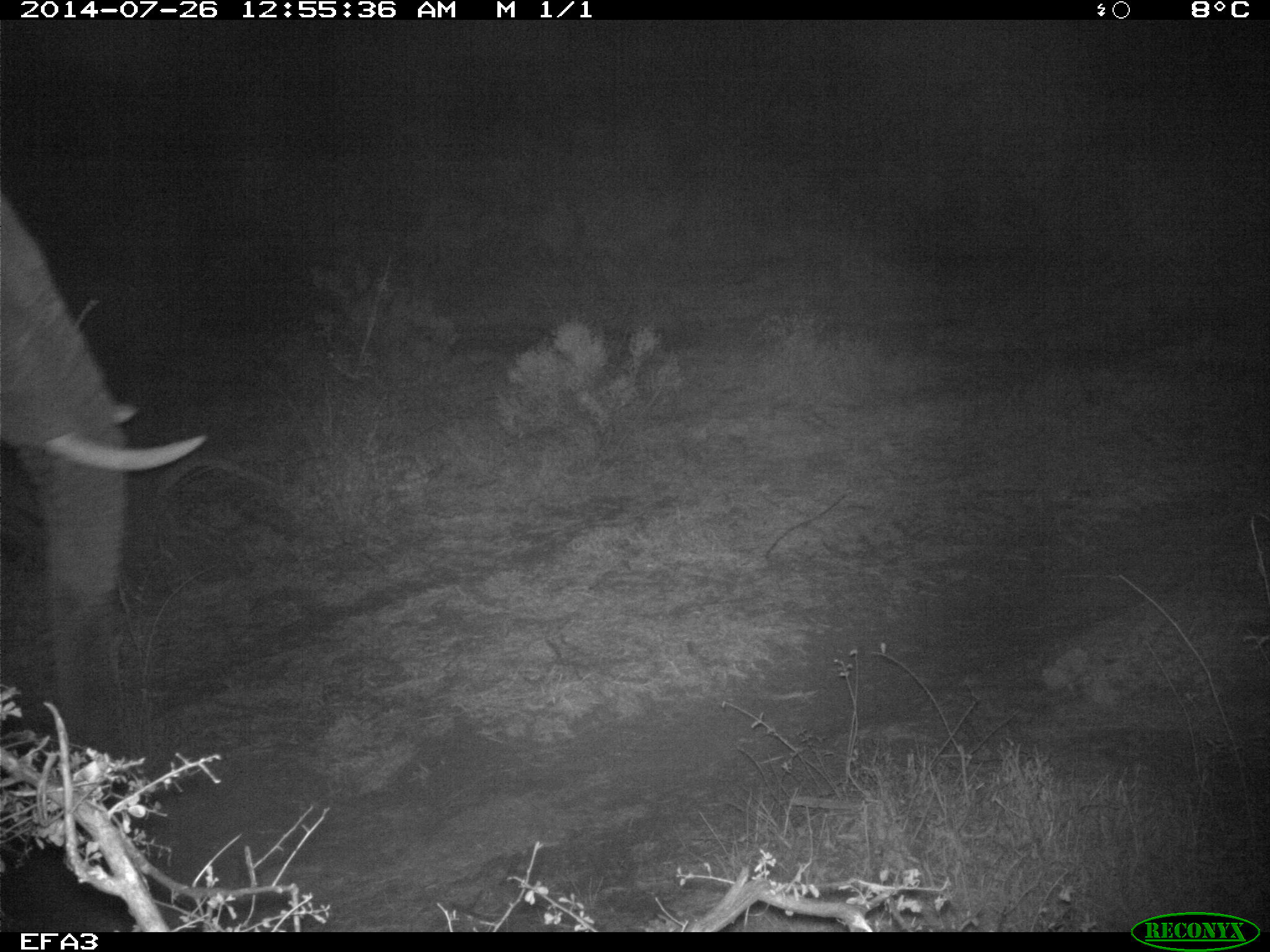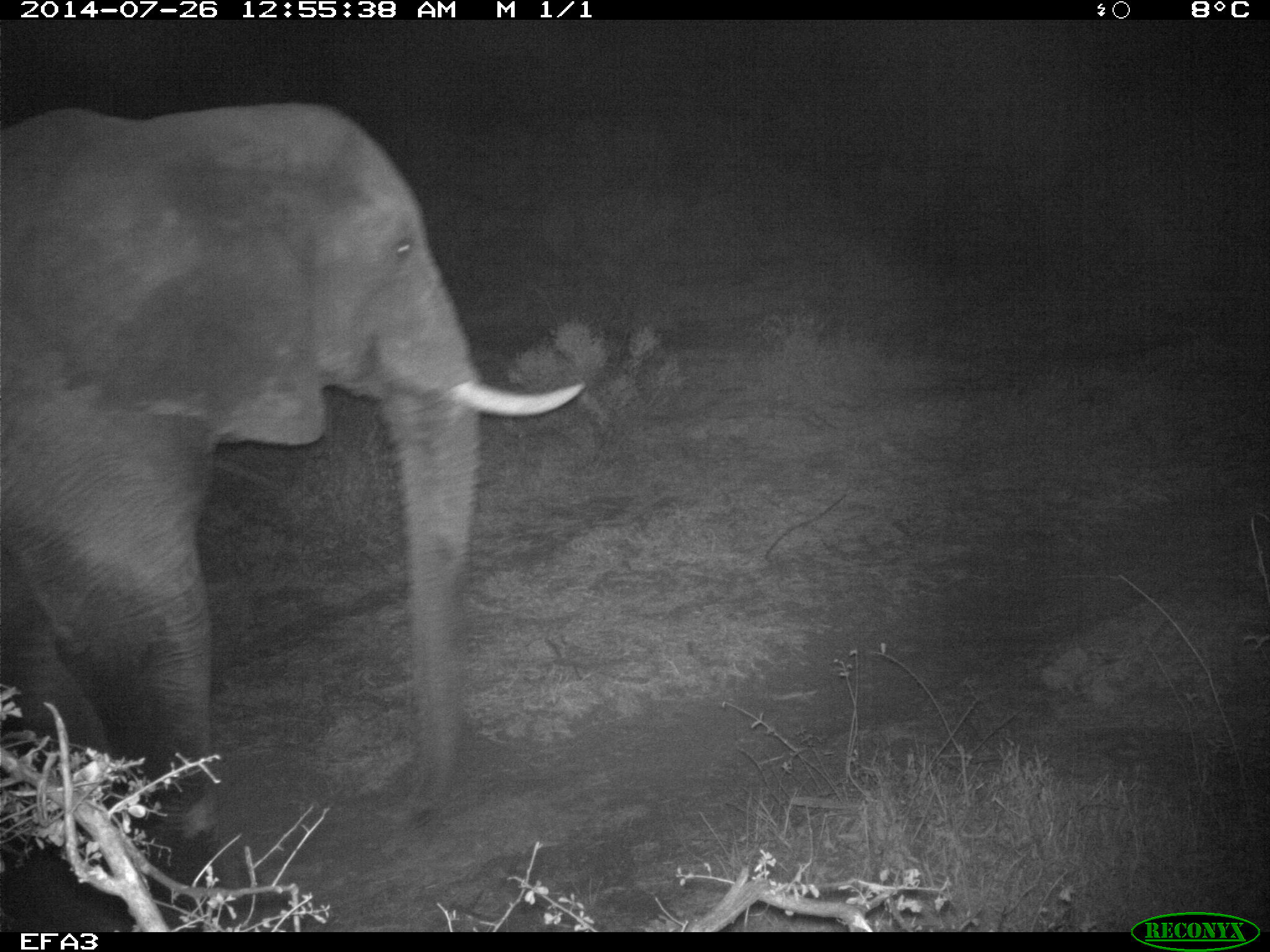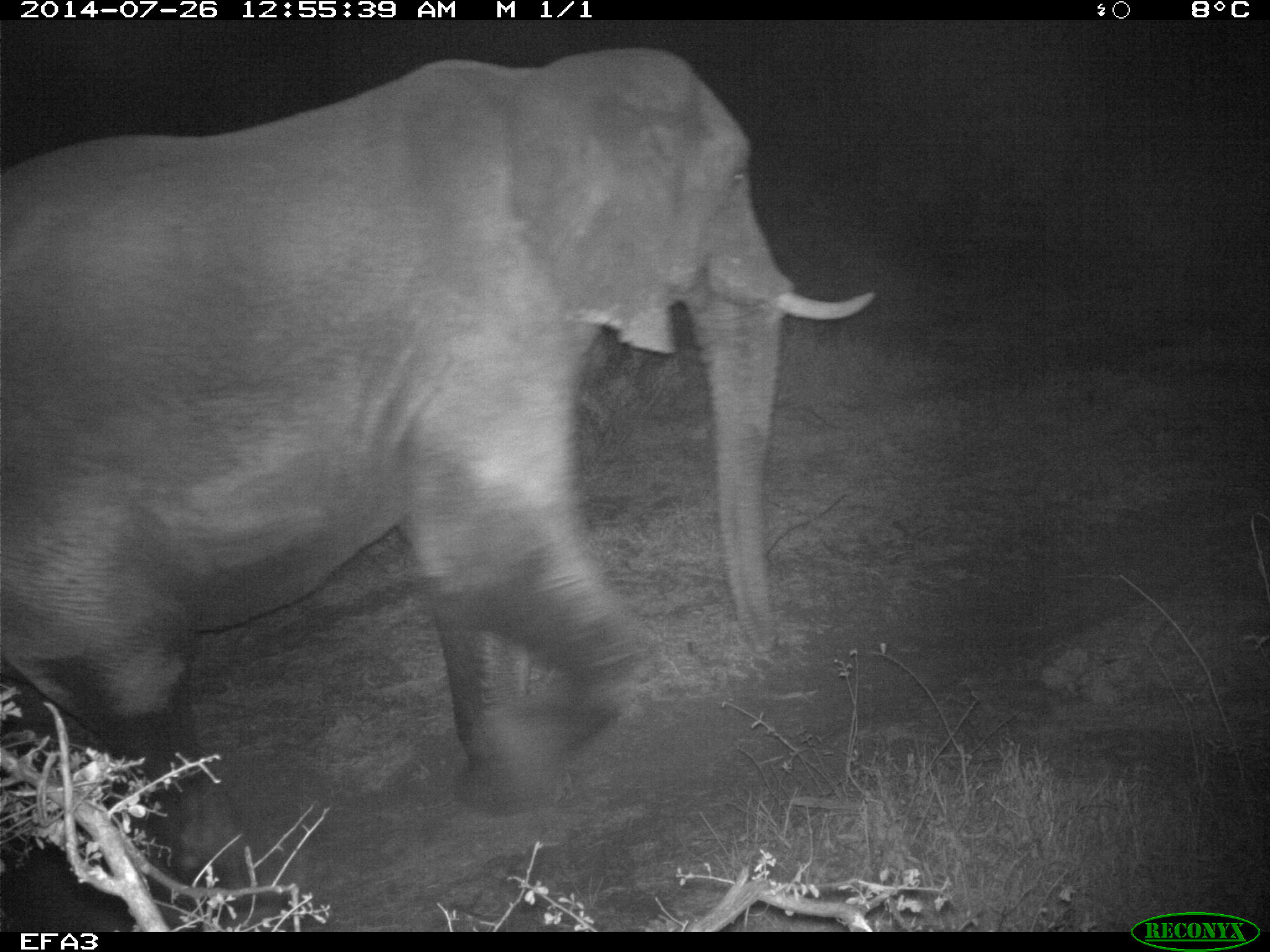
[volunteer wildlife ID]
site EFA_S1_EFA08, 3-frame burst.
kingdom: Animalia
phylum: Chordata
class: Mammalia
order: Proboscidea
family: Elephantidae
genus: Loxodonta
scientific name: Loxodonta africana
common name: african bush elephant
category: elephant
Elephant (african bush elephant) (Loxodonta africana), count 1. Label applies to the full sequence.